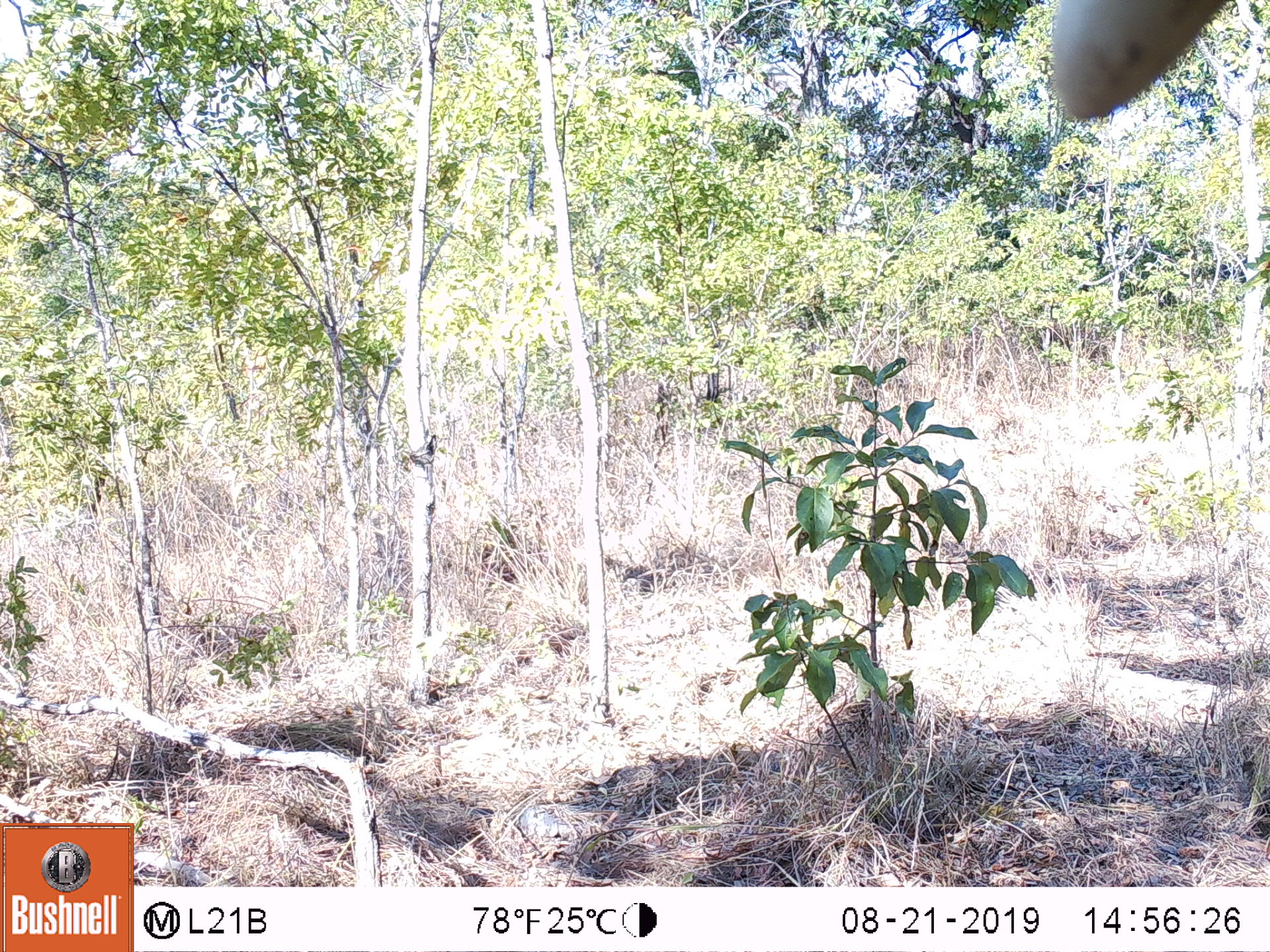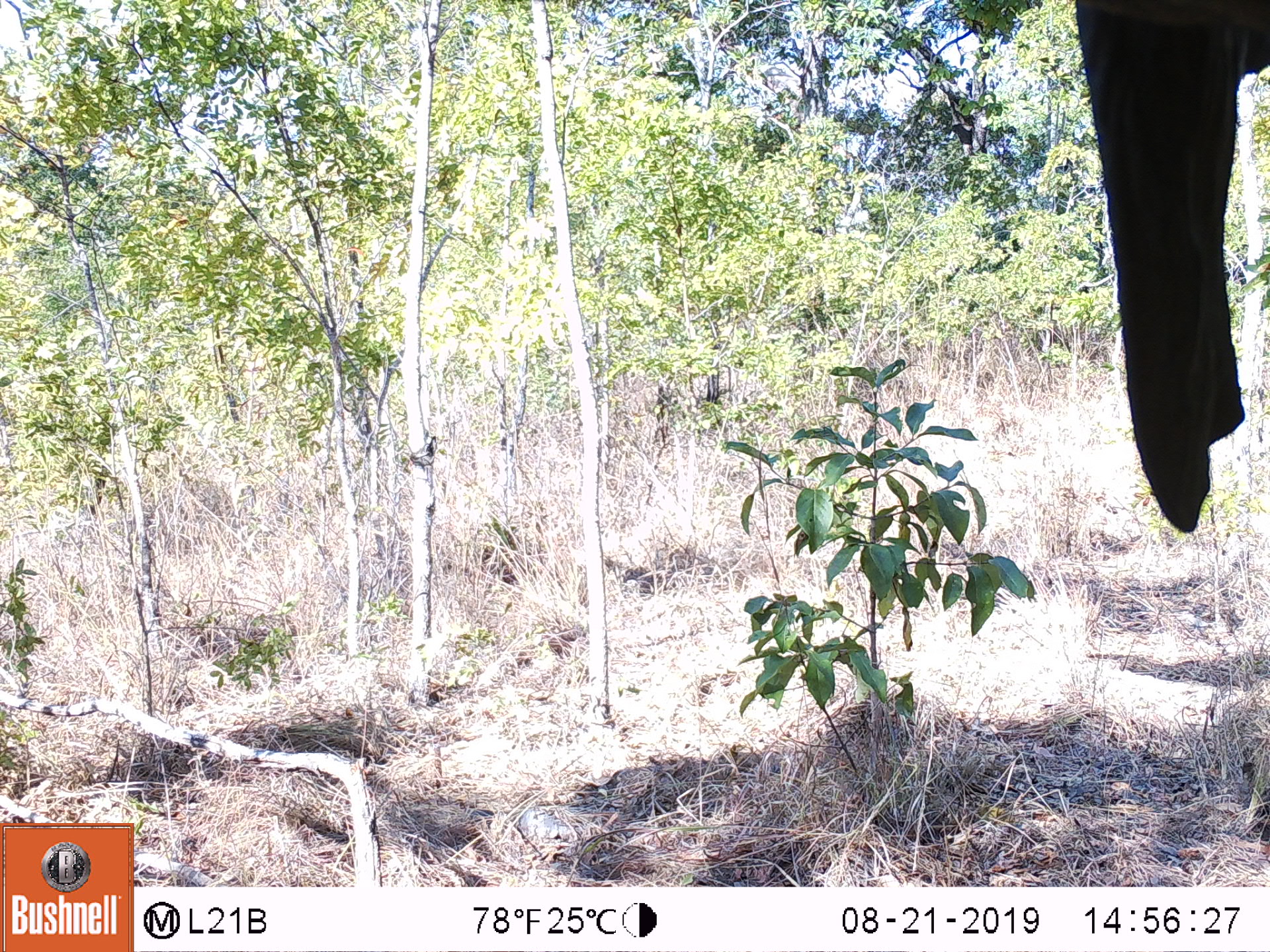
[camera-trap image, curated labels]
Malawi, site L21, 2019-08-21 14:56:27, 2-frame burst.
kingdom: Animalia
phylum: Chordata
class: Mammalia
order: Proboscidea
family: Elephantidae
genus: Loxodonta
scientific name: Loxodonta africana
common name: african savanna elephant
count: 1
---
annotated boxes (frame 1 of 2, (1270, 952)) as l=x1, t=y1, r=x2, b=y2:
african savanna elephant: l=1044, t=2, r=1223, b=119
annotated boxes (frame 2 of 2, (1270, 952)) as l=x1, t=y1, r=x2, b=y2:
african savanna elephant: l=1066, t=4, r=1262, b=529